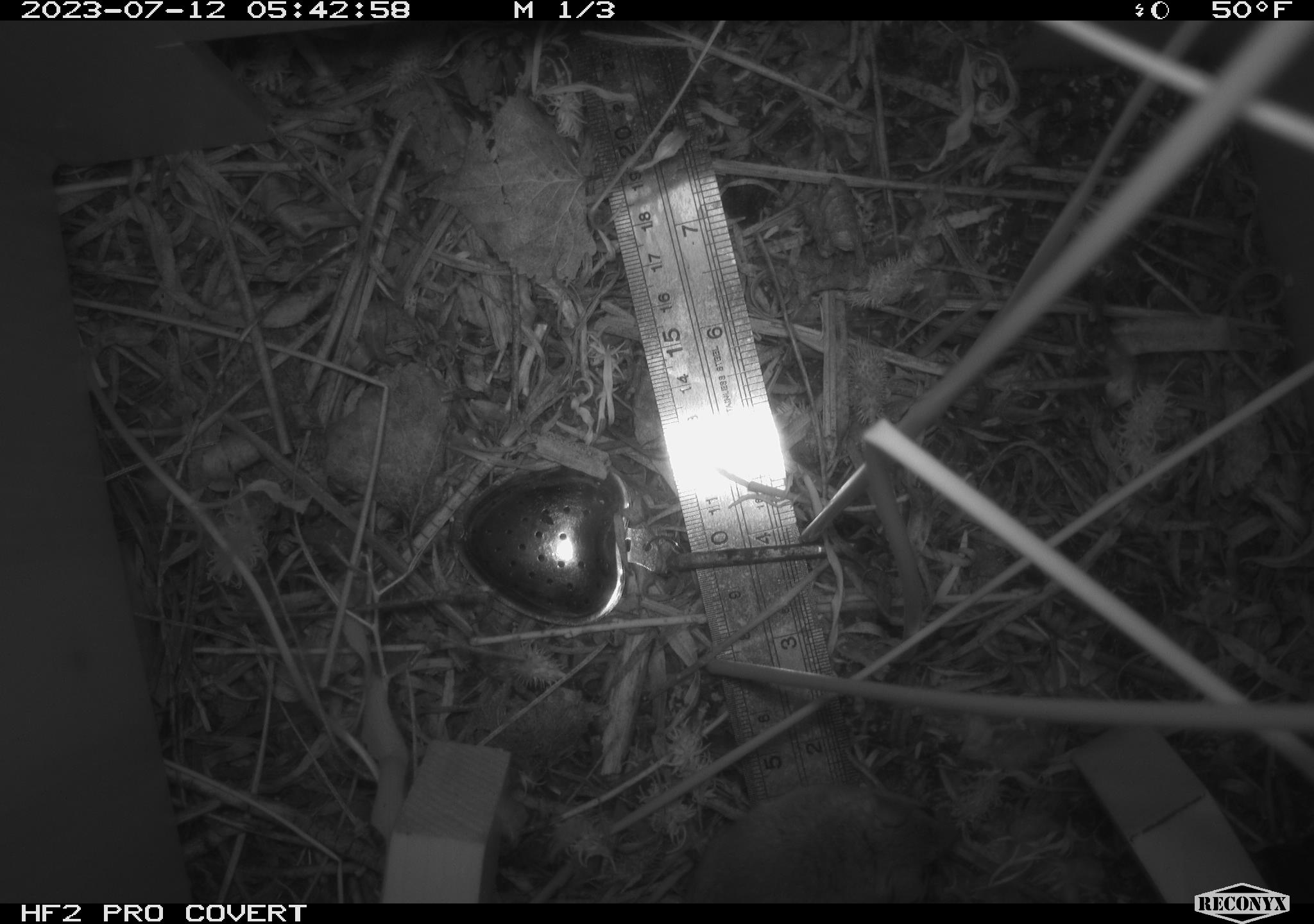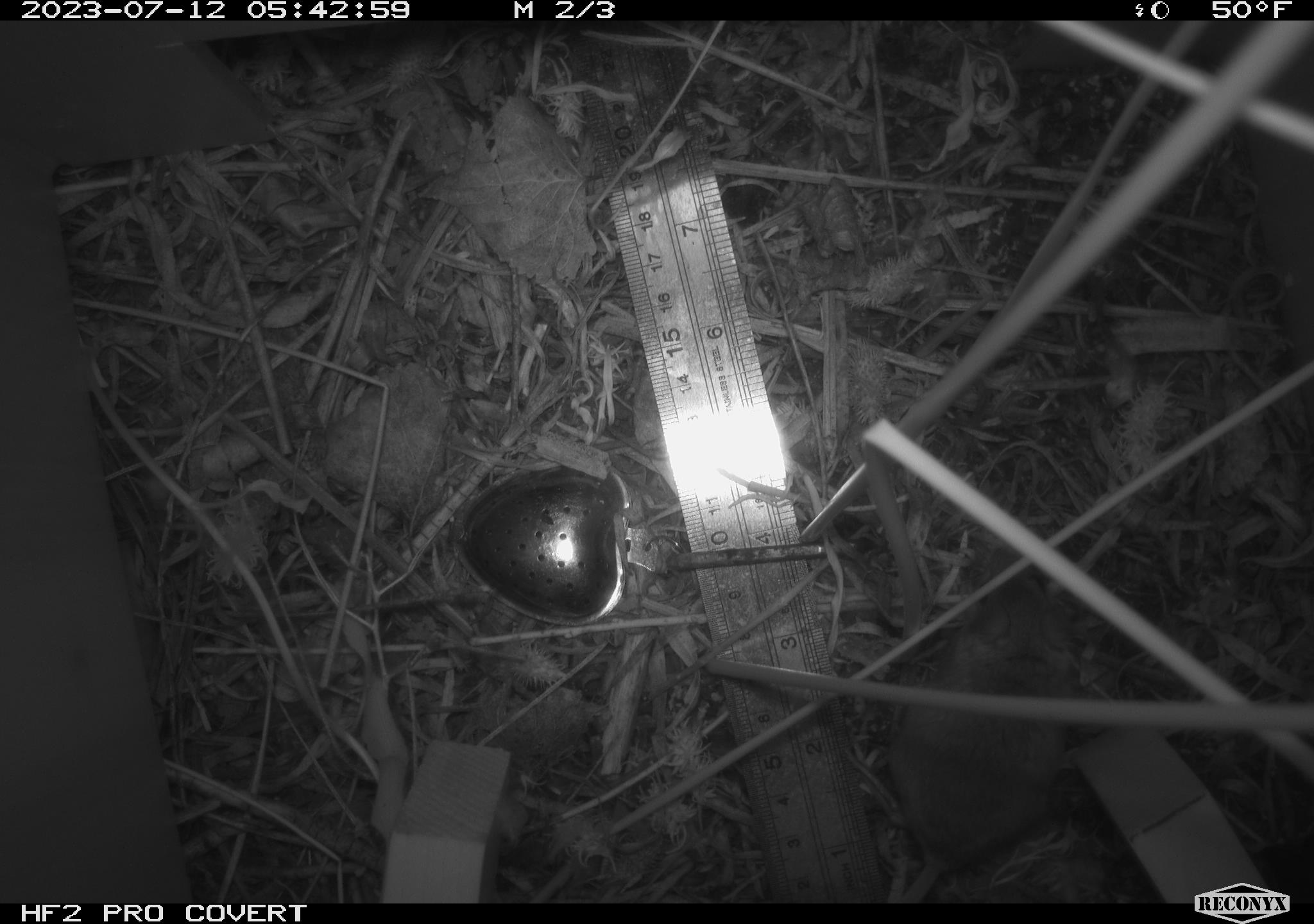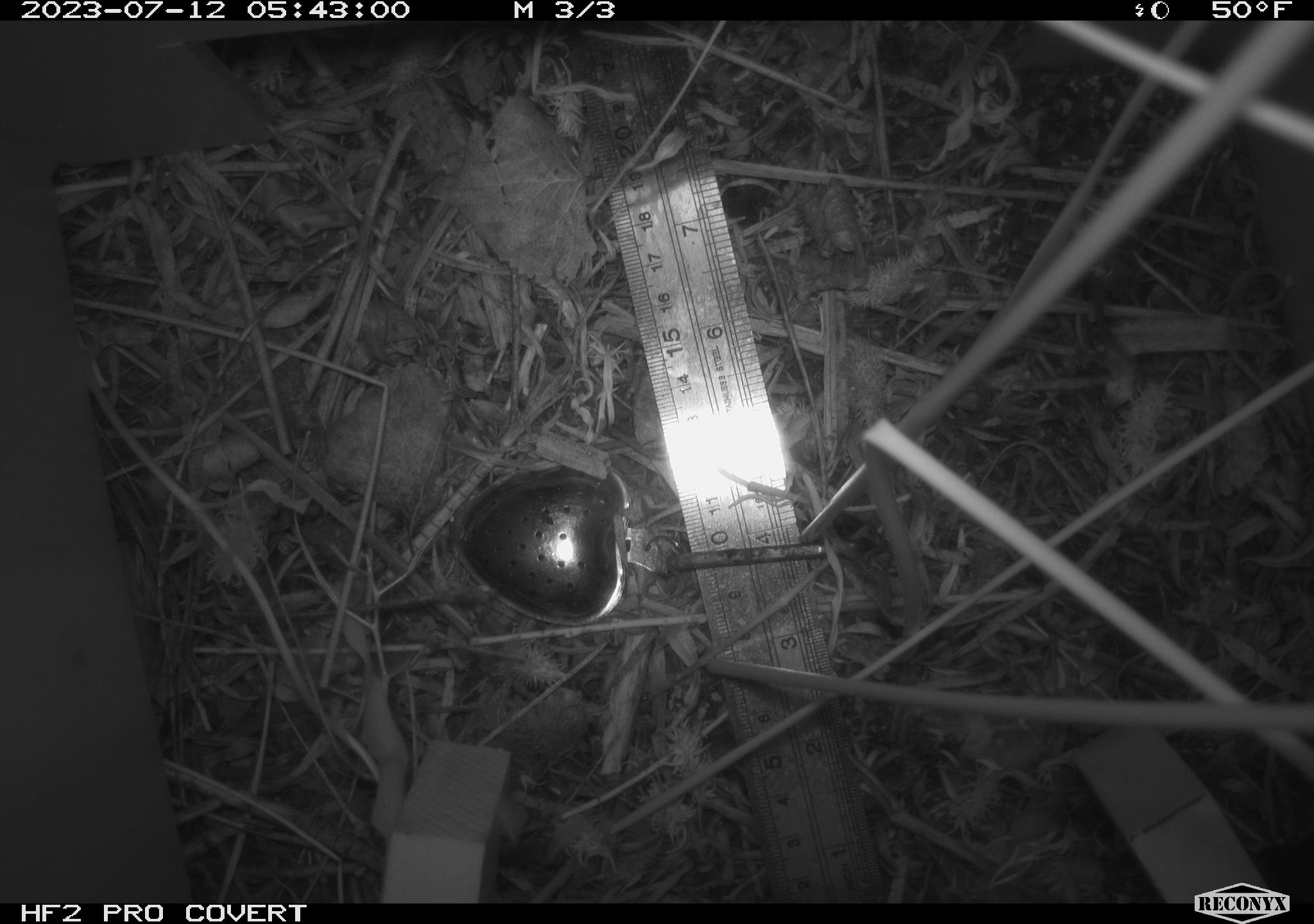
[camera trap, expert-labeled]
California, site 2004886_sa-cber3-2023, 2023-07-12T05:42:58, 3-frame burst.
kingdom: Animalia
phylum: Chordata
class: Mammalia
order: Rodentia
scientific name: Rodentia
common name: mouse species